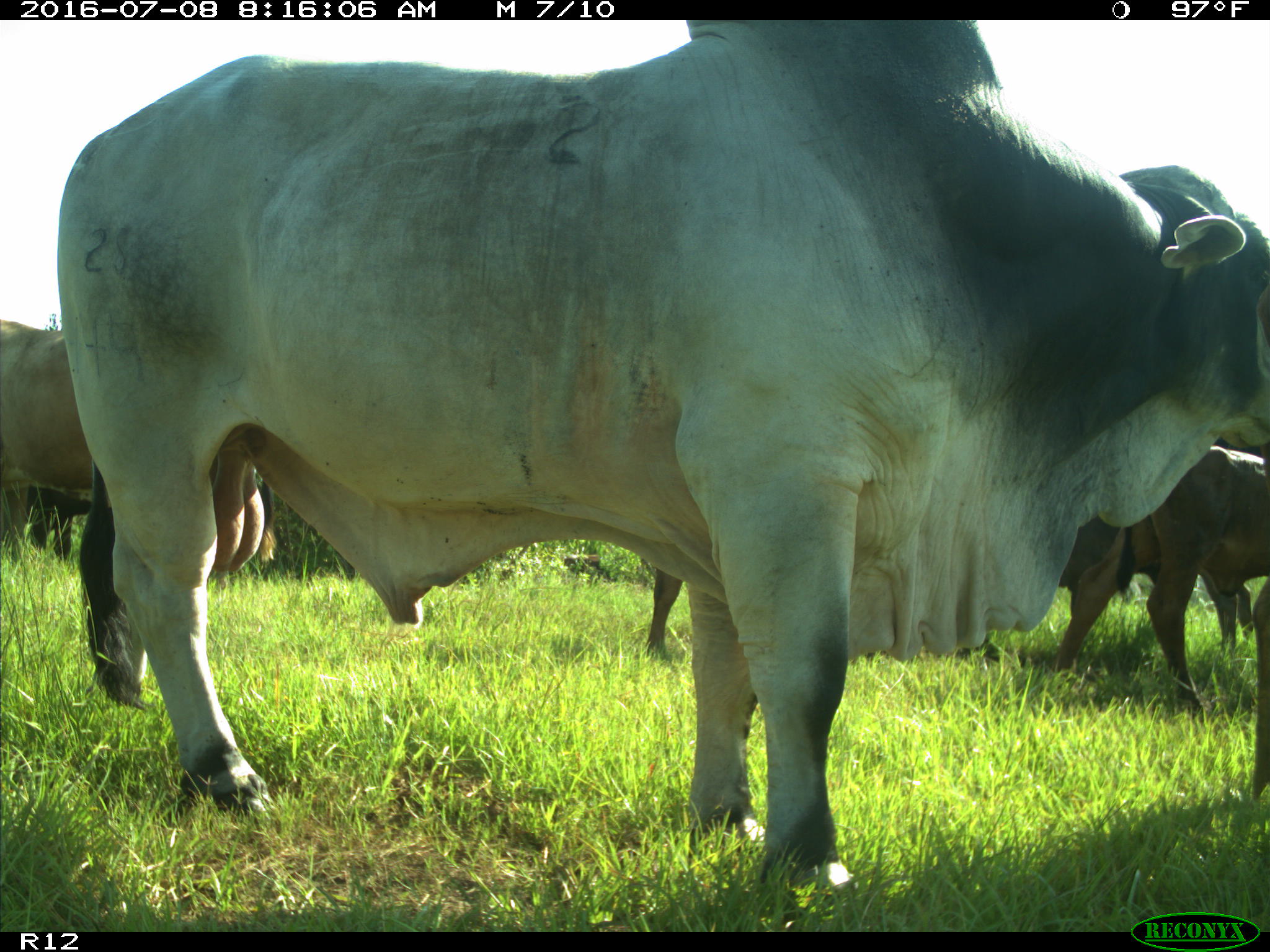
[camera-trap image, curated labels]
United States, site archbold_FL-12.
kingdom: Animalia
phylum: Chordata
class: Mammalia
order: Artiodactyla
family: Bovidae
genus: Bos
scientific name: Bos taurus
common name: domestic cow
Bos taurus (domestic cow).